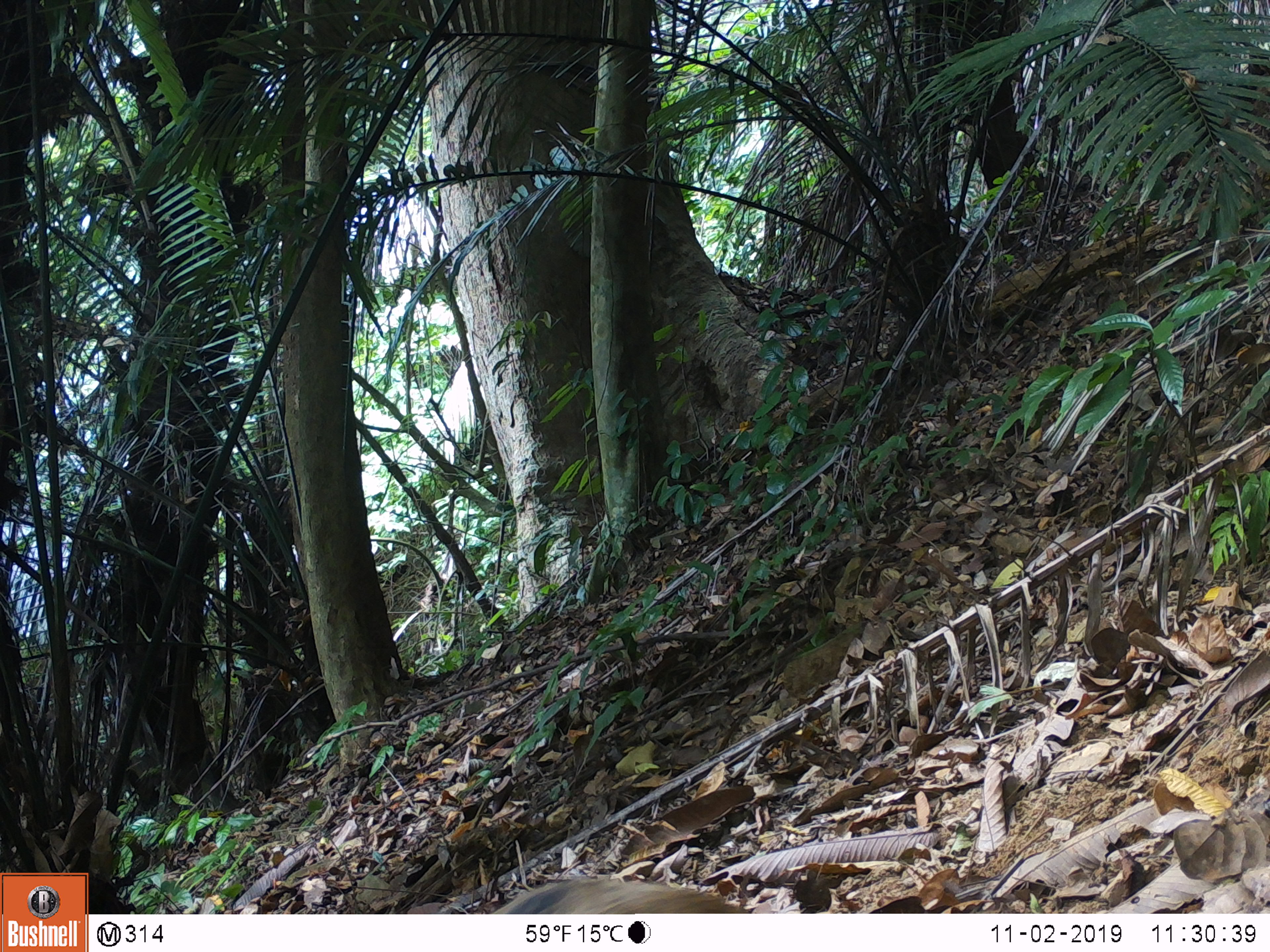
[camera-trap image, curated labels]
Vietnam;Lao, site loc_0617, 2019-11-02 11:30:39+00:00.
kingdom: Animalia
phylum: Chordata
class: Mammalia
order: Artiodactyla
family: Suidae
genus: Sus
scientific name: Sus scrofa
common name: eurasian wild pig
Eurasian wild pig (Sus scrofa). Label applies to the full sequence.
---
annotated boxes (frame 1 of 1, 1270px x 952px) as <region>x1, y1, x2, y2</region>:
eurasian wild pig: <region>490, 873, 747, 914</region>